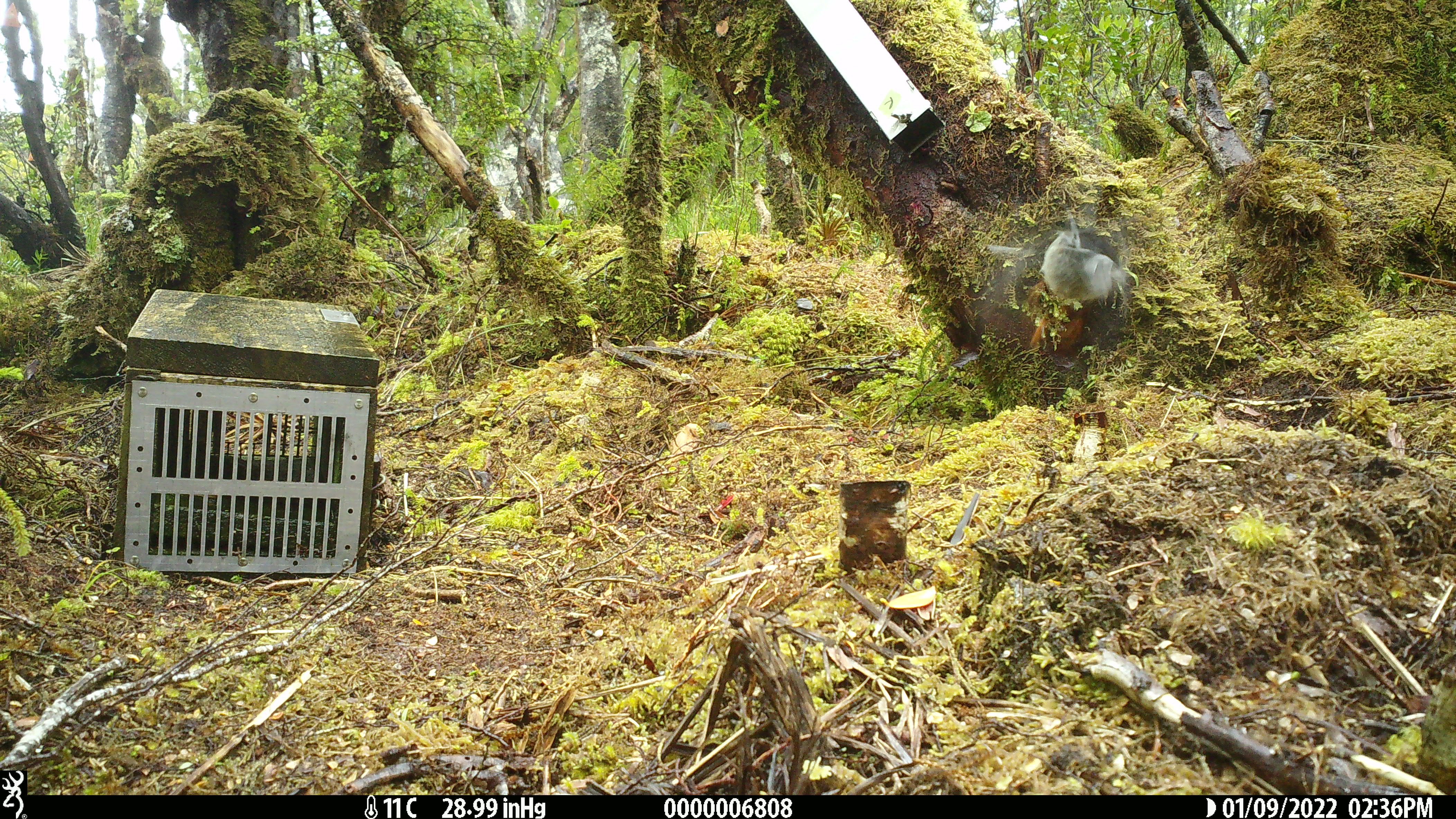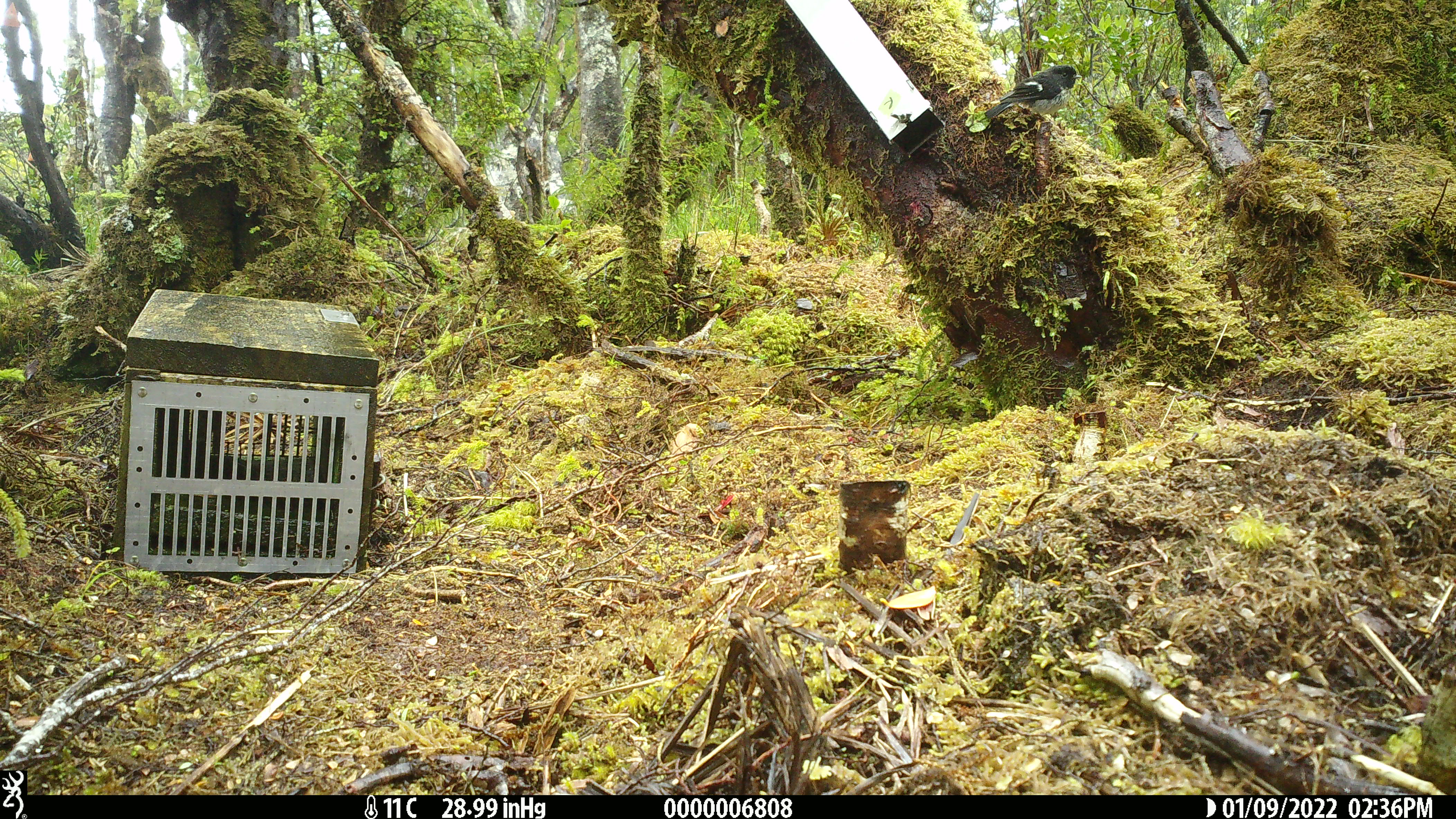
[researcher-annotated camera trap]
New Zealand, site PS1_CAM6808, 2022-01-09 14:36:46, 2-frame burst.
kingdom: Animalia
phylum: Chordata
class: Aves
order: Passeriformes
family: Petroicidae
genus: Petroica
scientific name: Petroica macrocephala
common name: tomtit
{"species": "tomtit (Petroica macrocephala)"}